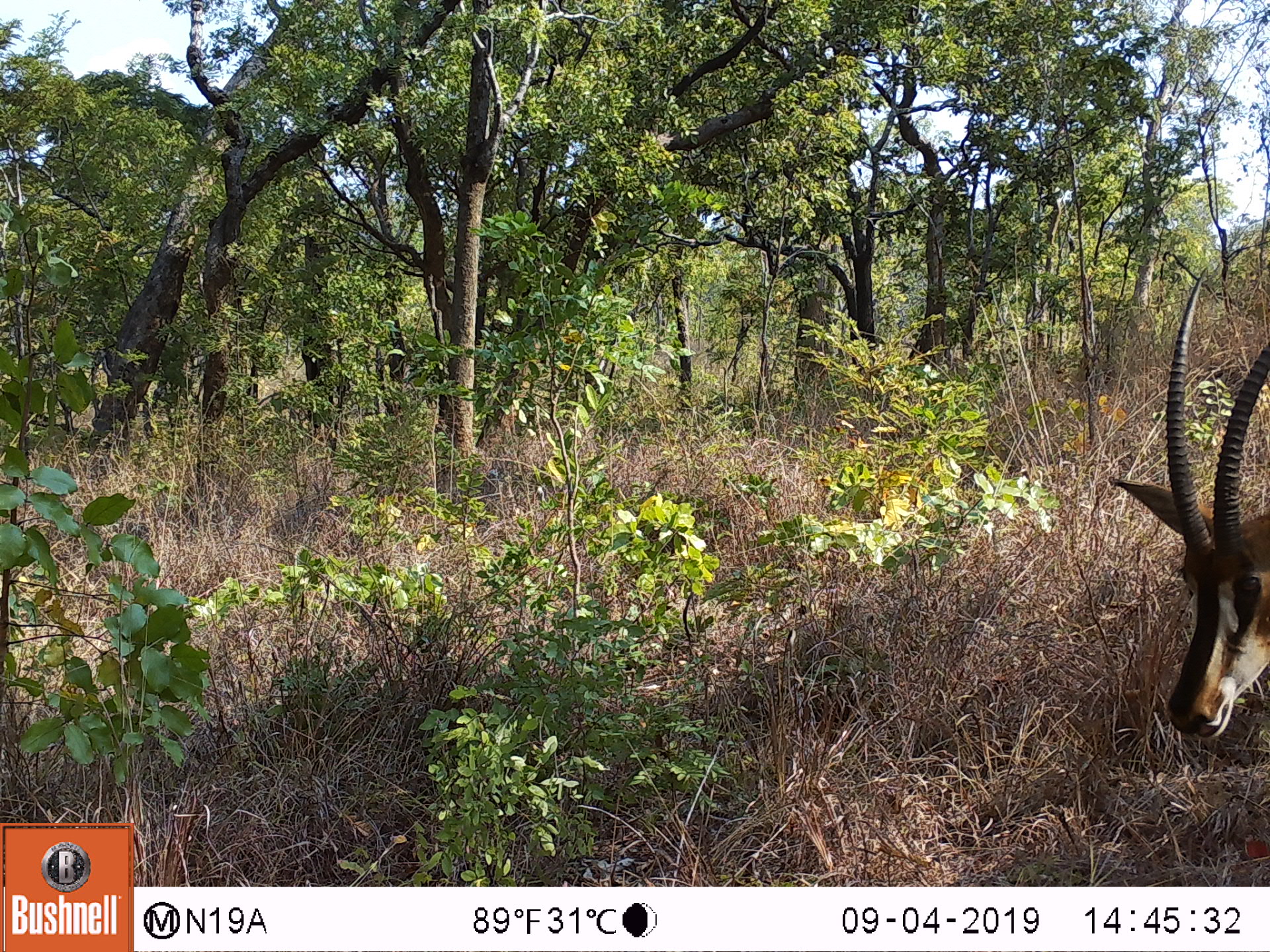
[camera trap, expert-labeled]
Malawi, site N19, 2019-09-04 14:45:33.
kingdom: Animalia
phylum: Chordata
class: Mammalia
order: Artiodactyla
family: Bovidae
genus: Hippotragus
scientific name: Hippotragus niger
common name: sable antelope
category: sable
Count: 1.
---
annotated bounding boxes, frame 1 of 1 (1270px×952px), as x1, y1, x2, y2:
sable: 1128, 263, 1262, 751